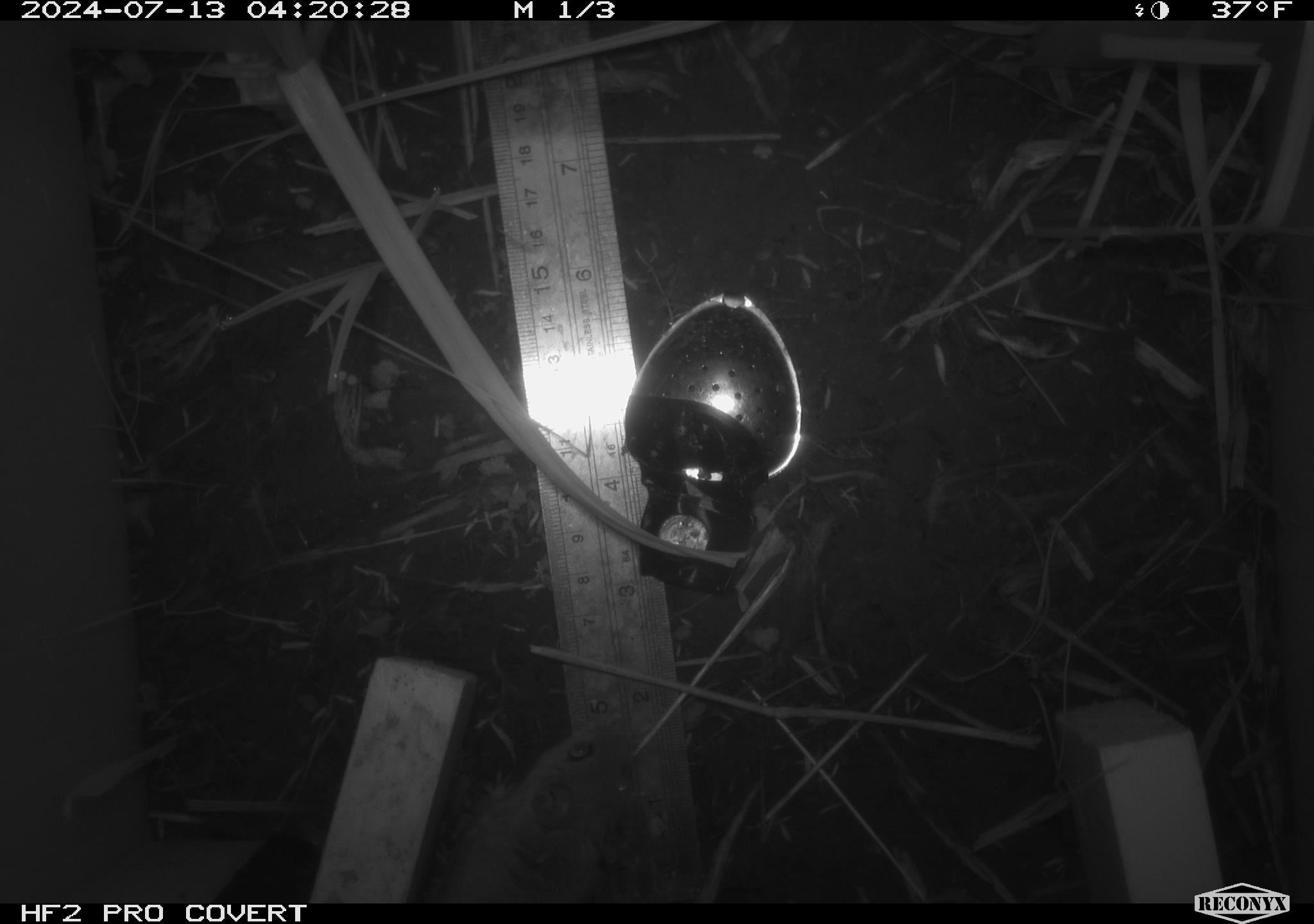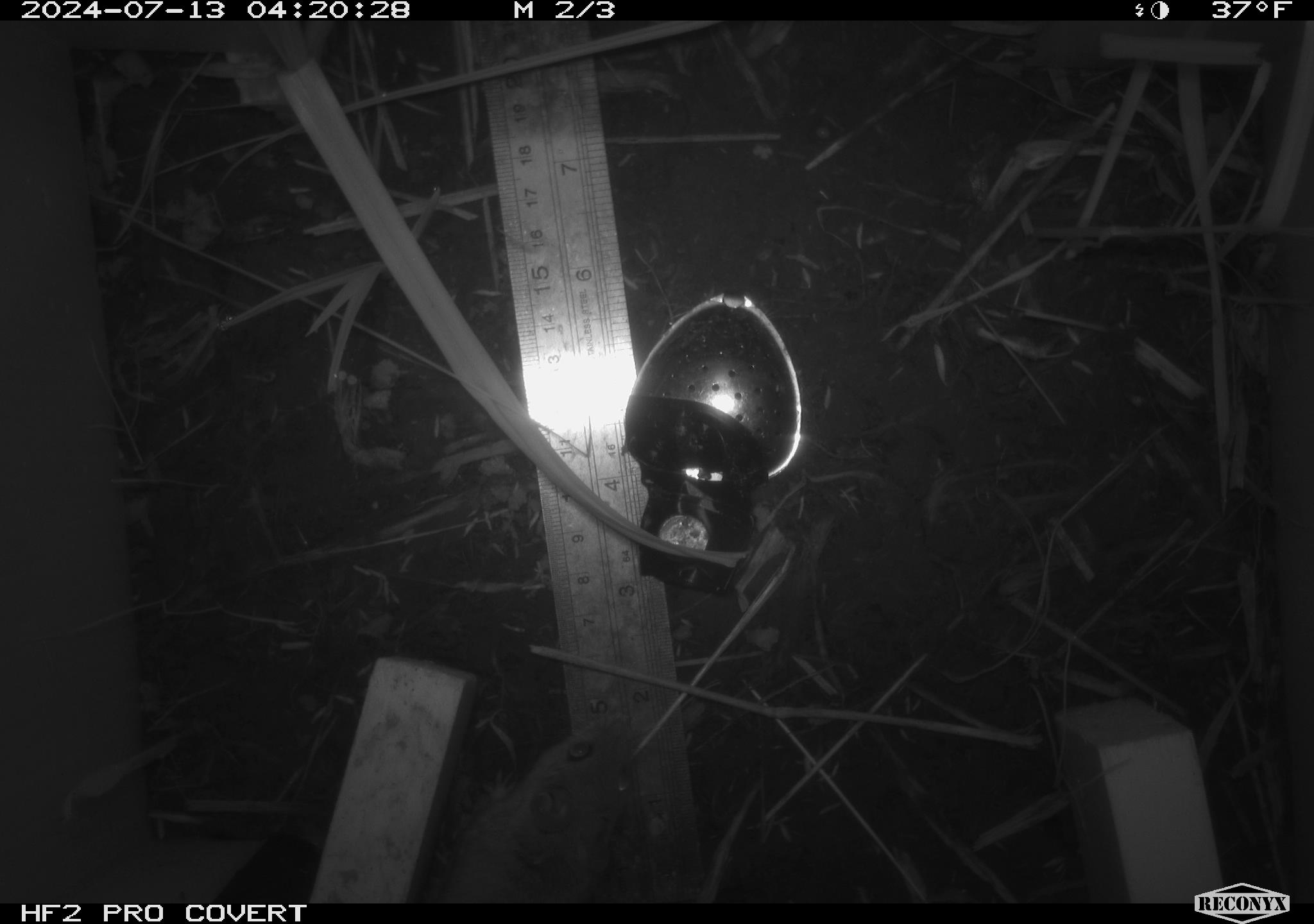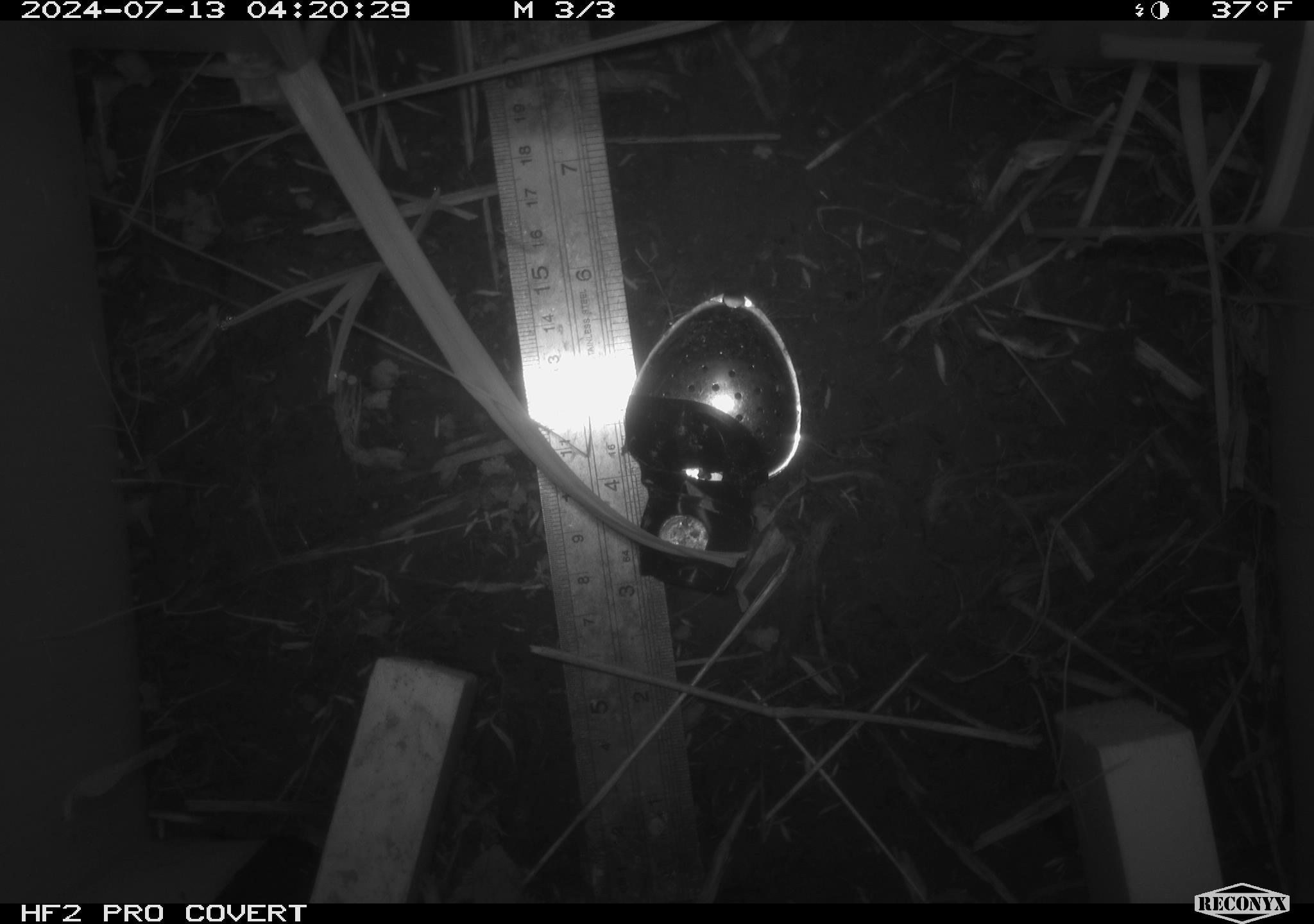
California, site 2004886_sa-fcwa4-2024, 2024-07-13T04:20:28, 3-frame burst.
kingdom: Animalia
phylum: Chordata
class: Mammalia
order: Rodentia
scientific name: Rodentia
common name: rodent